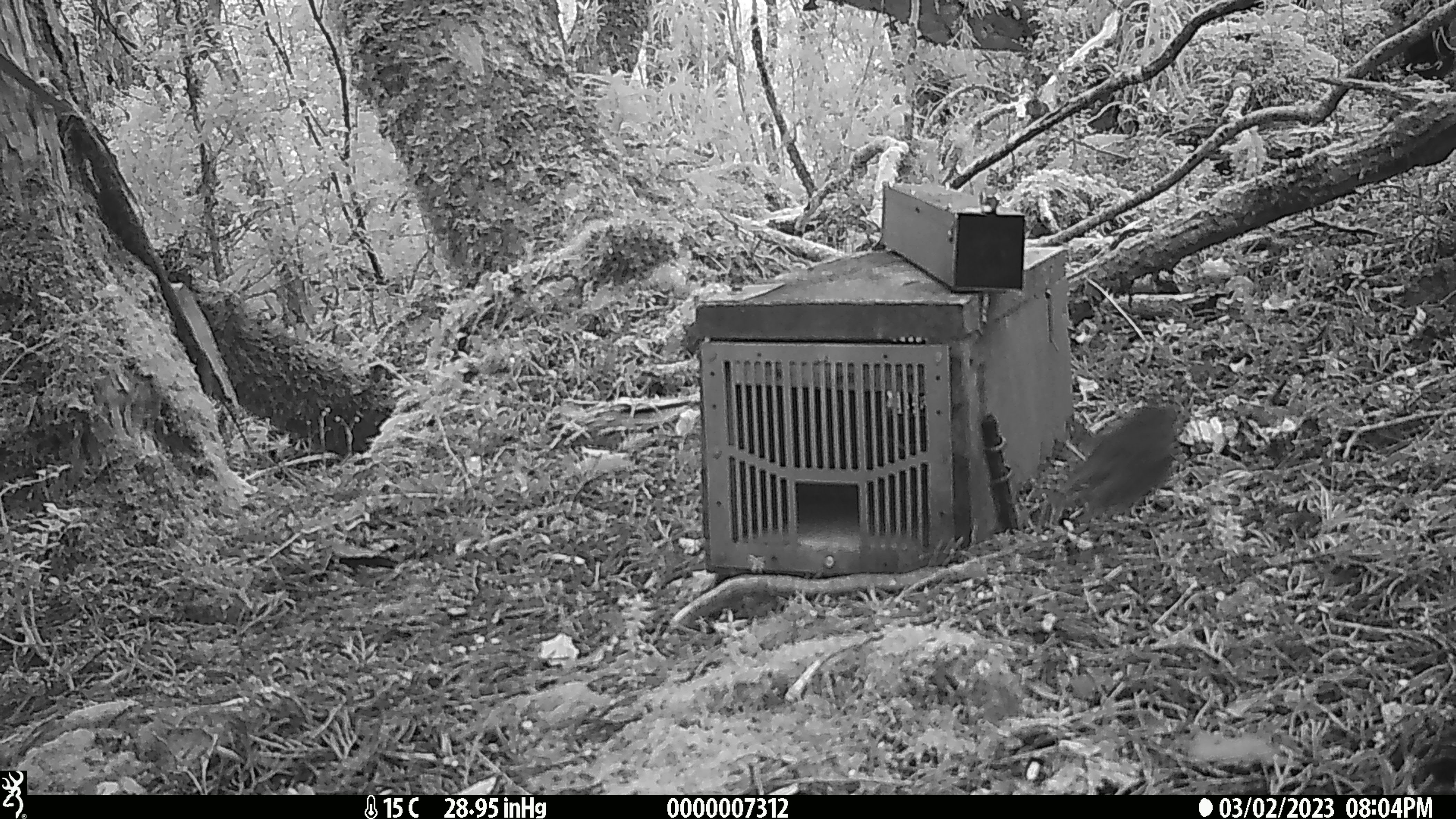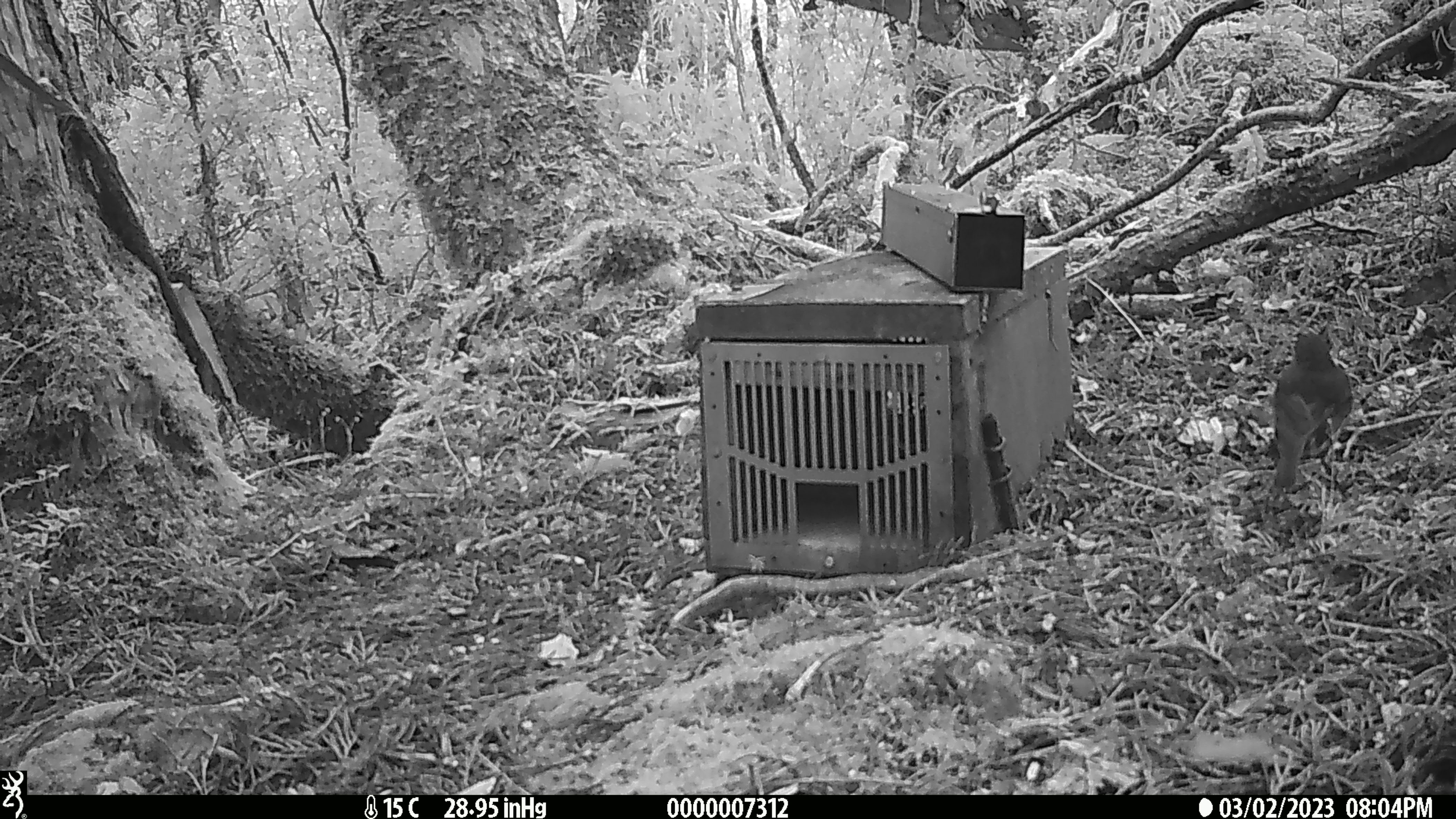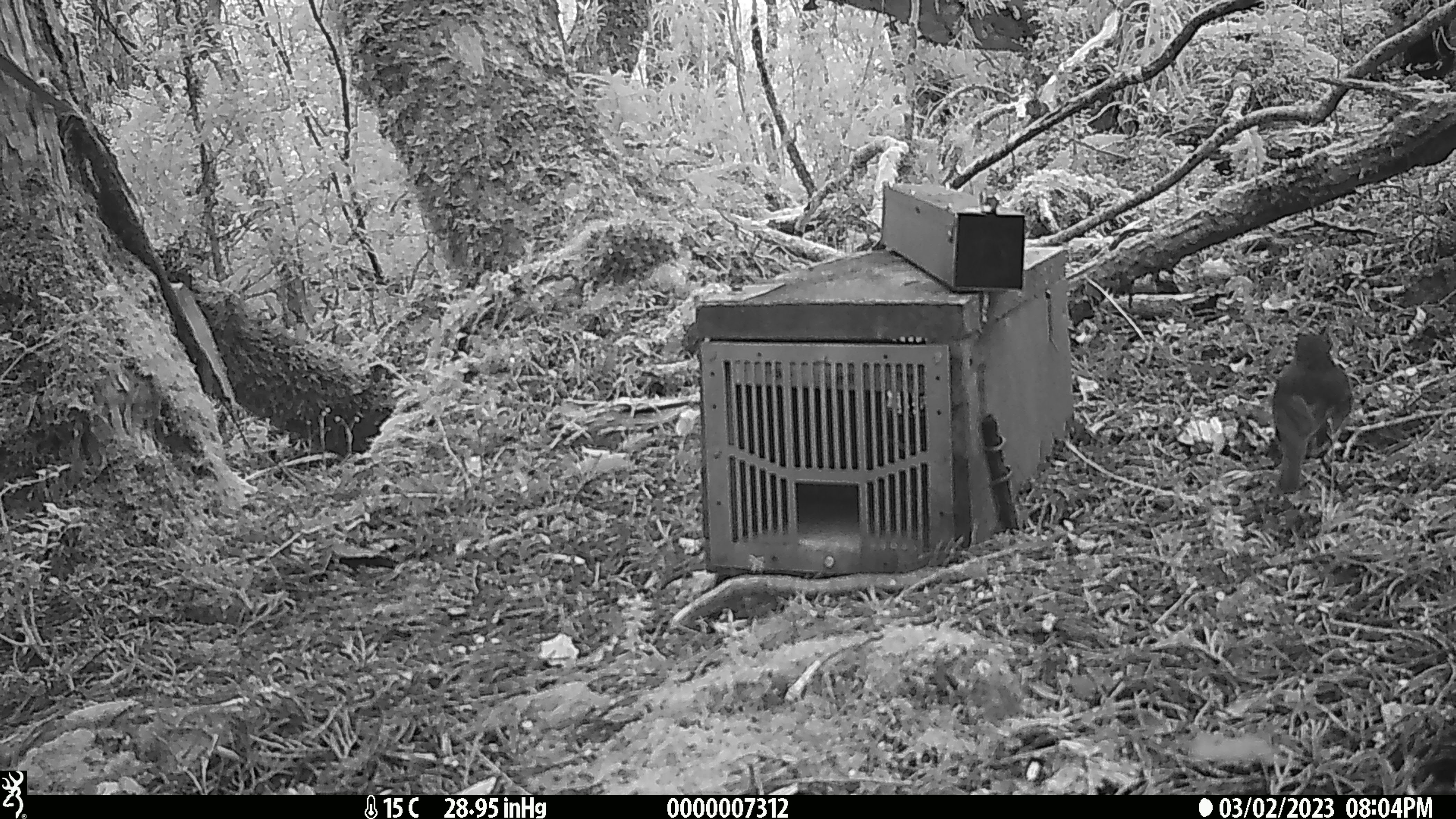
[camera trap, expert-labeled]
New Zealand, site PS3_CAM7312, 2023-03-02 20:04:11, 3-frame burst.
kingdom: Animalia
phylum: Chordata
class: Aves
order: Passeriformes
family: Petroicidae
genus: Petroica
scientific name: Petroica australis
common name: new zealand robin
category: robin